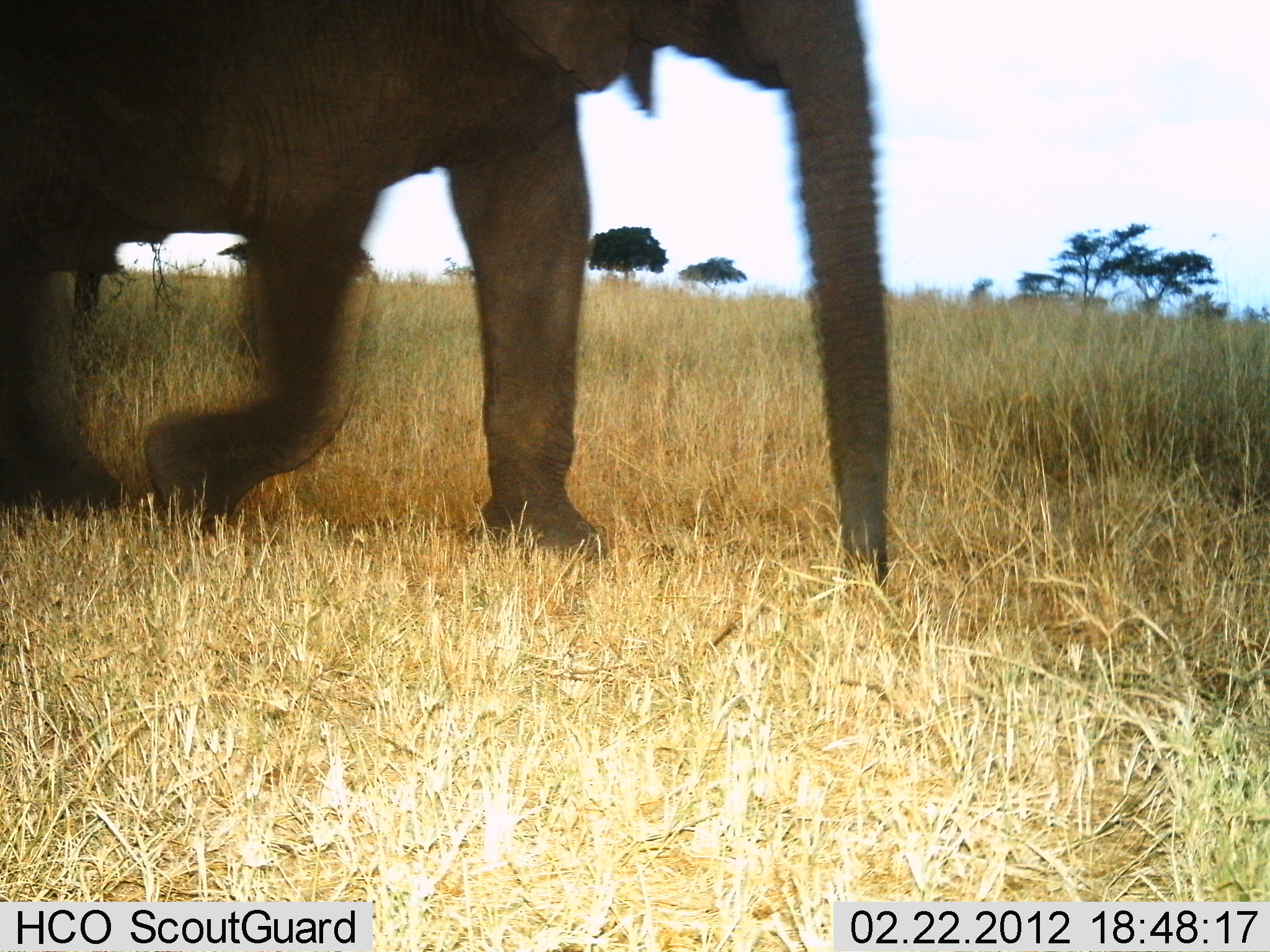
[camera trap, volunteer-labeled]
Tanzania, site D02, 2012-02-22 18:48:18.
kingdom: Animalia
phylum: Chordata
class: Mammalia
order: Proboscidea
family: Elephantidae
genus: Loxodonta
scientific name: Loxodonta africana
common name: african bush elephant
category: elephant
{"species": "elephant (african bush elephant) (Loxodonta africana)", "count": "1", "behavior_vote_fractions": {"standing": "0%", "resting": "0%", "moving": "100%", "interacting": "0%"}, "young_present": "0%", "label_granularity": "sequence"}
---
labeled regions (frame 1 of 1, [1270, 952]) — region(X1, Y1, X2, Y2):
animal: region(0, 0, 897, 585)